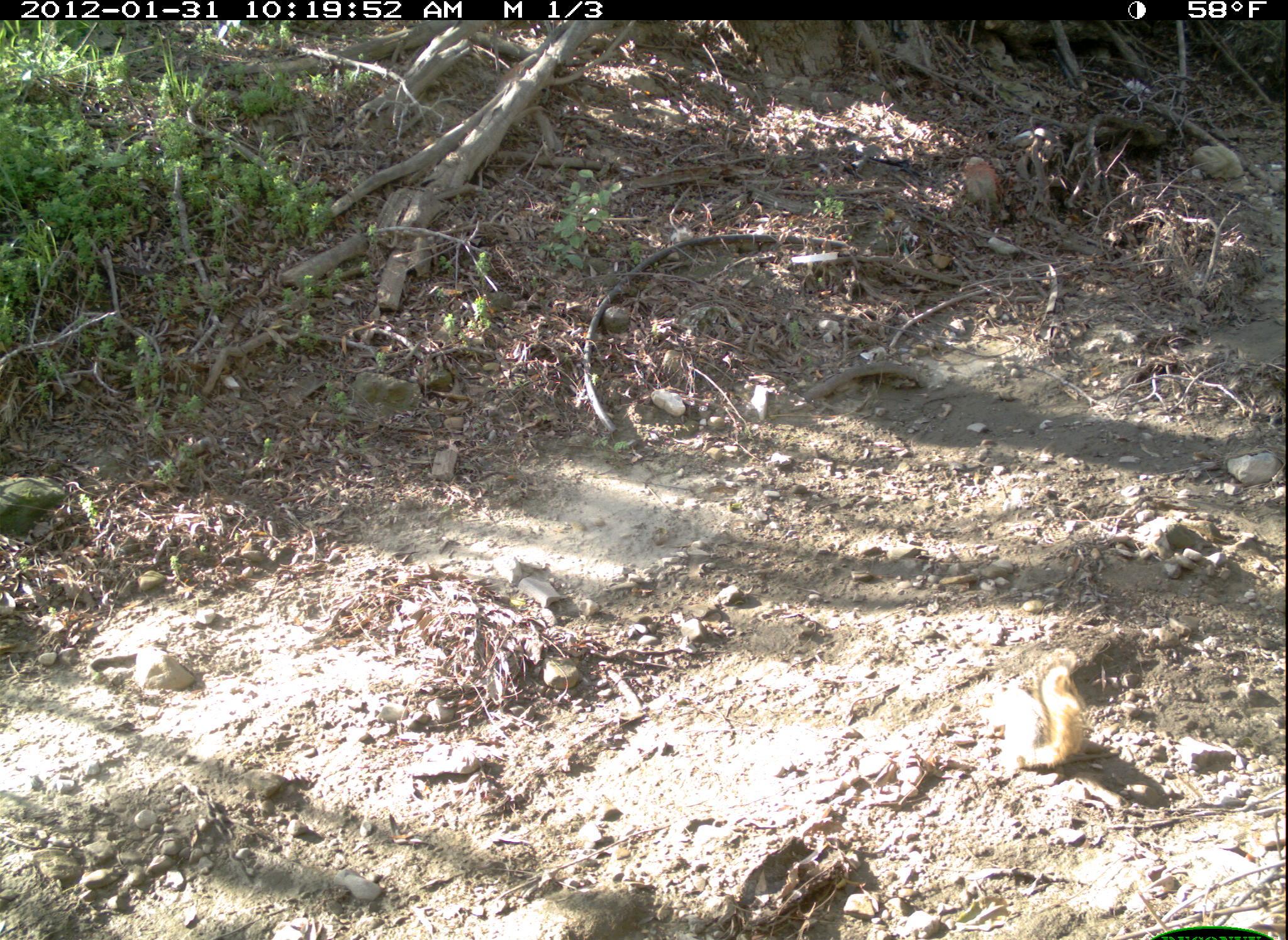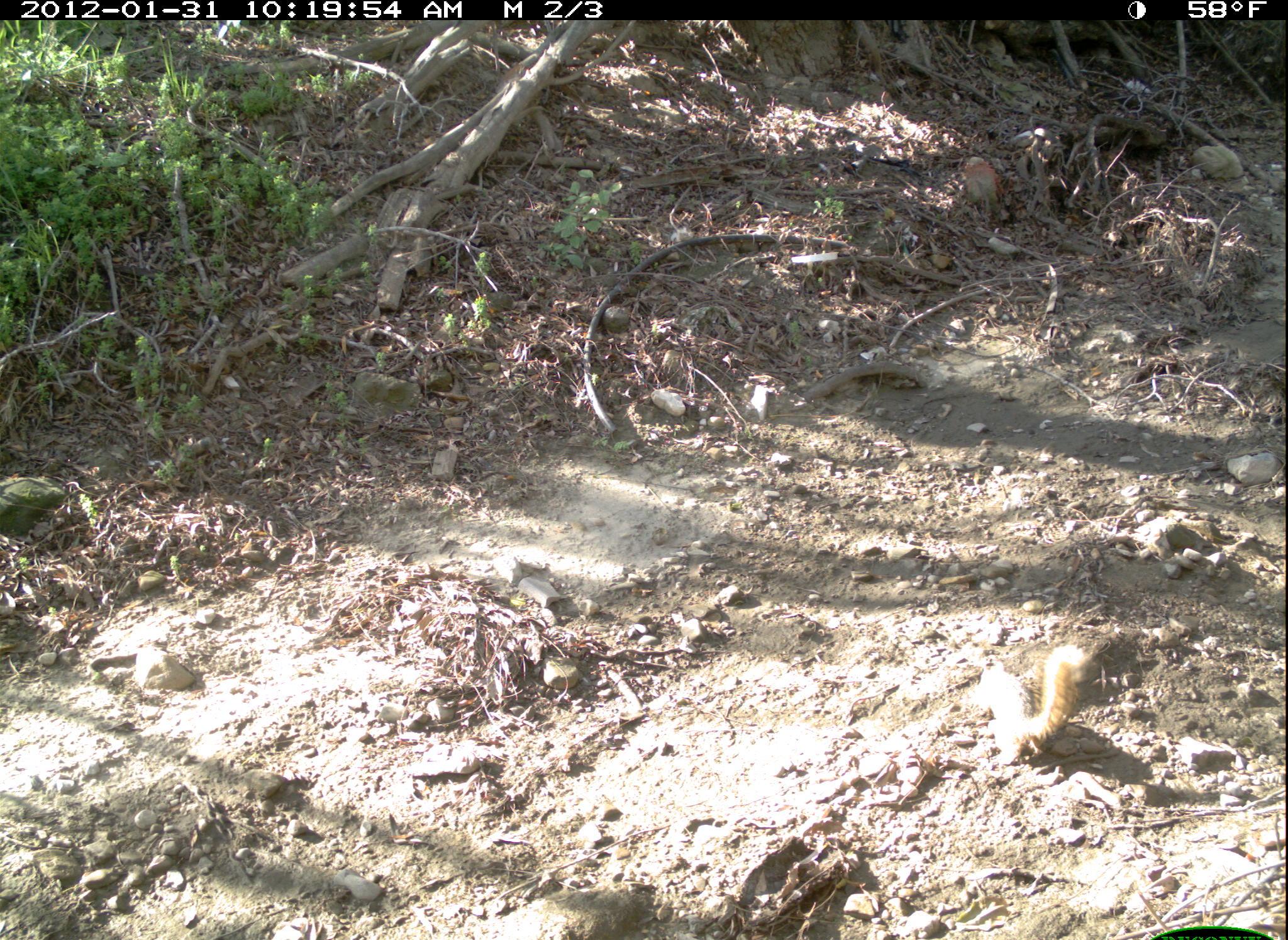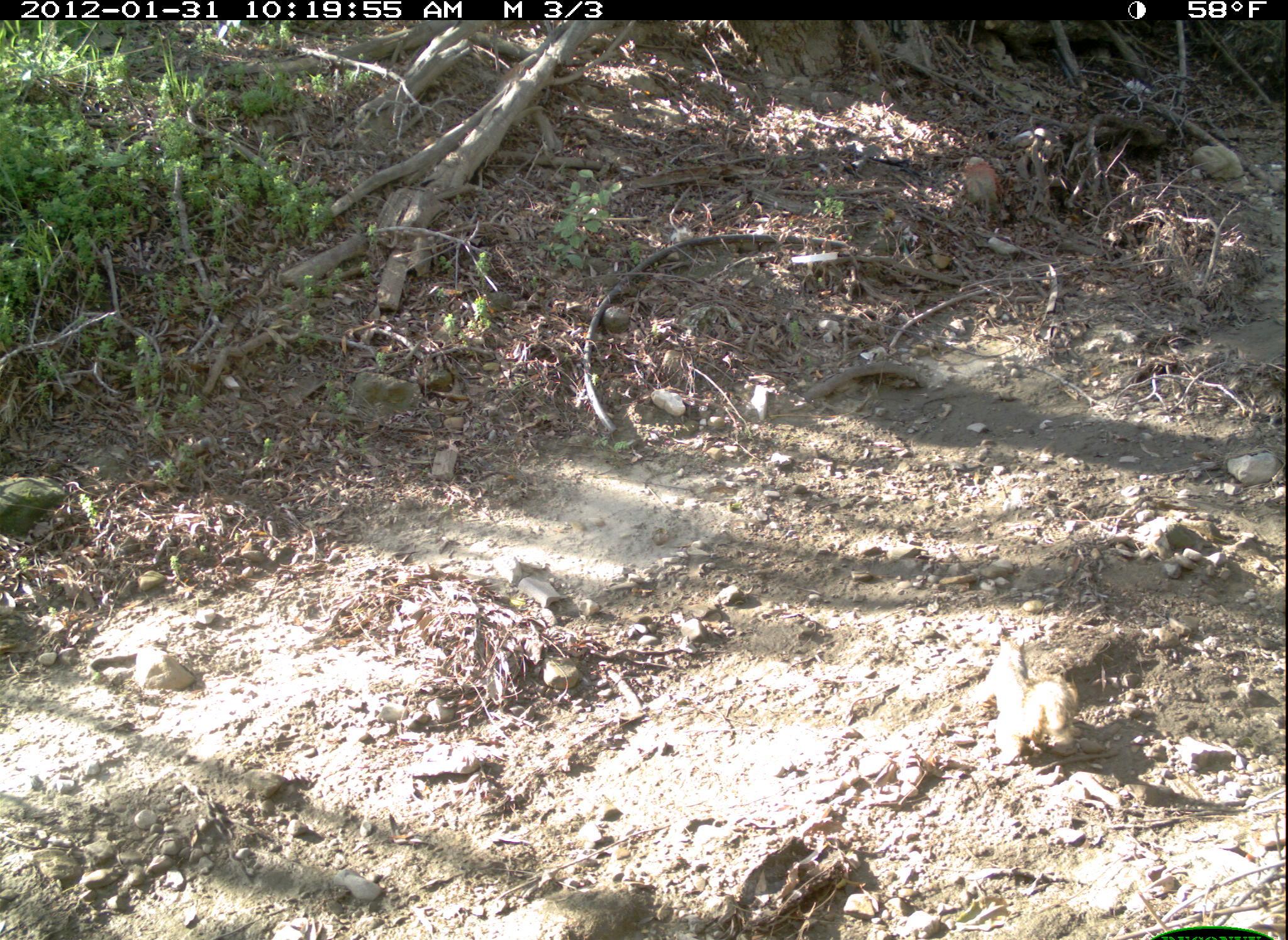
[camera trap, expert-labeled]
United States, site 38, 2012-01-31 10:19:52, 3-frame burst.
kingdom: Animalia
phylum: Chordata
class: Mammalia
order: Rodentia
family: Sciuridae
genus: Sciurus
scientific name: Sciurus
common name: squirrel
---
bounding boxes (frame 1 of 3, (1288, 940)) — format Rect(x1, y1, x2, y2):
squirrel: Rect(976, 641, 1100, 810)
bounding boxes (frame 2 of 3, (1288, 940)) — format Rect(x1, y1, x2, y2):
squirrel: Rect(947, 638, 1108, 781)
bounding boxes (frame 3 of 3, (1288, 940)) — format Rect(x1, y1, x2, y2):
squirrel: Rect(955, 614, 1105, 774)